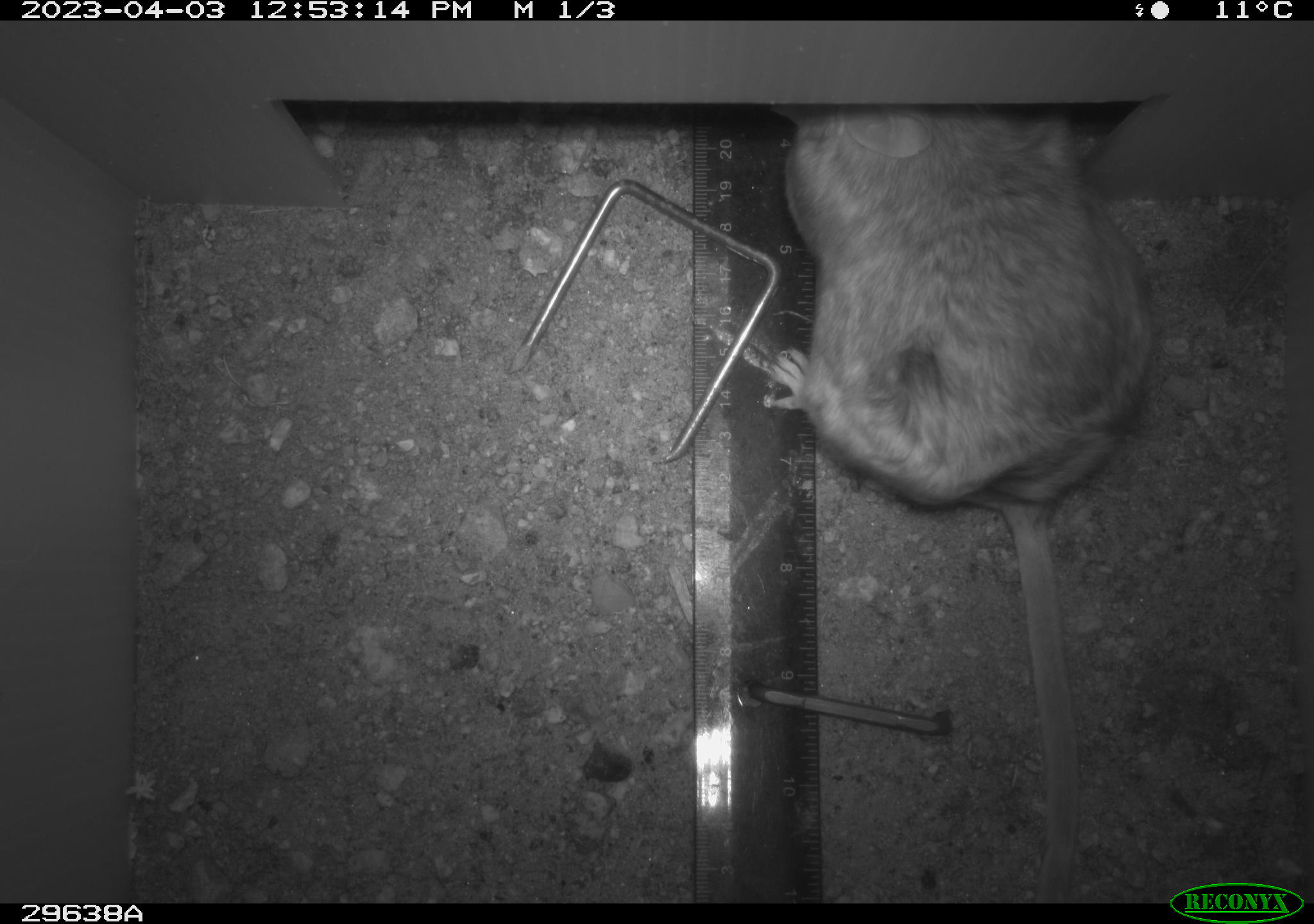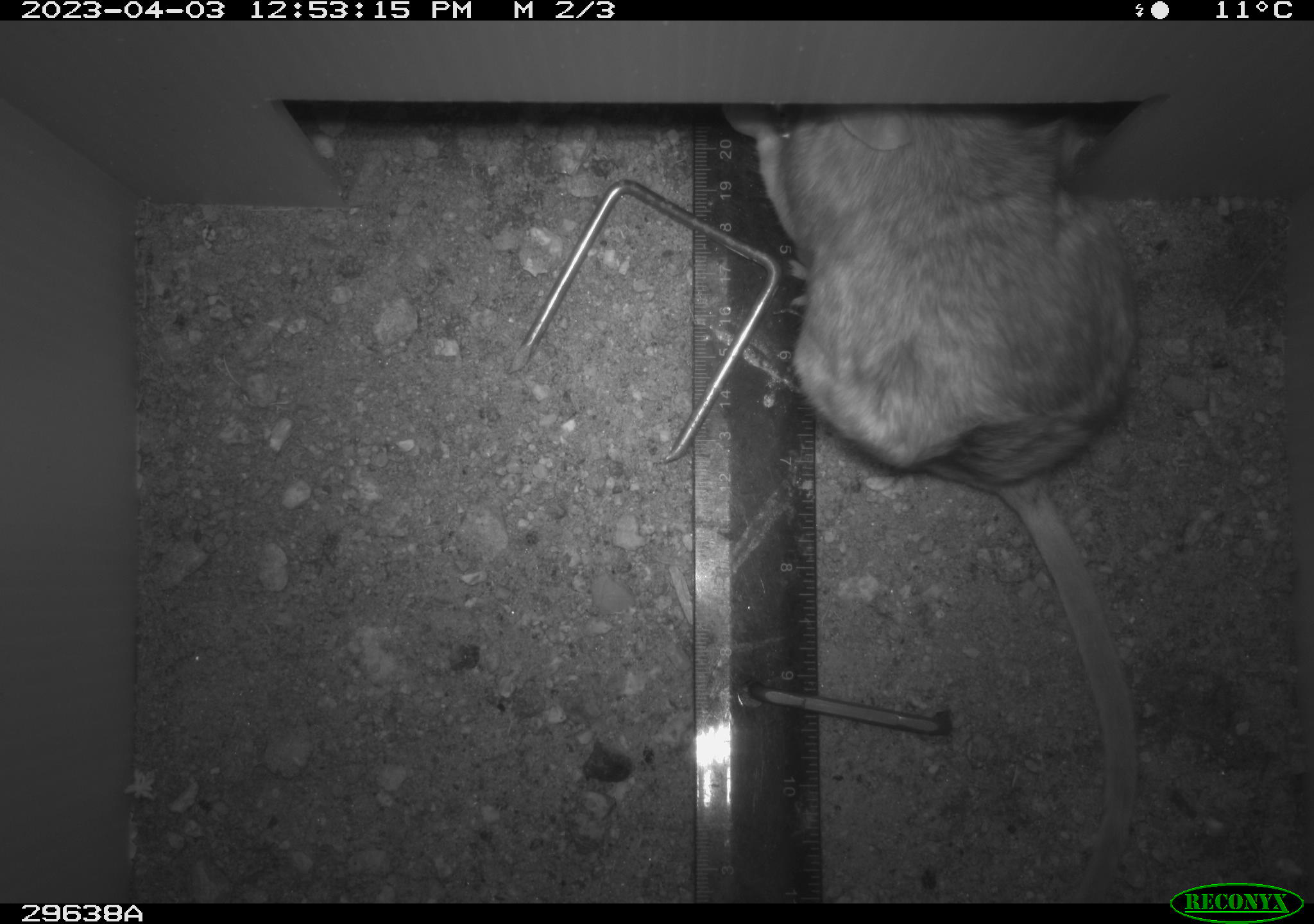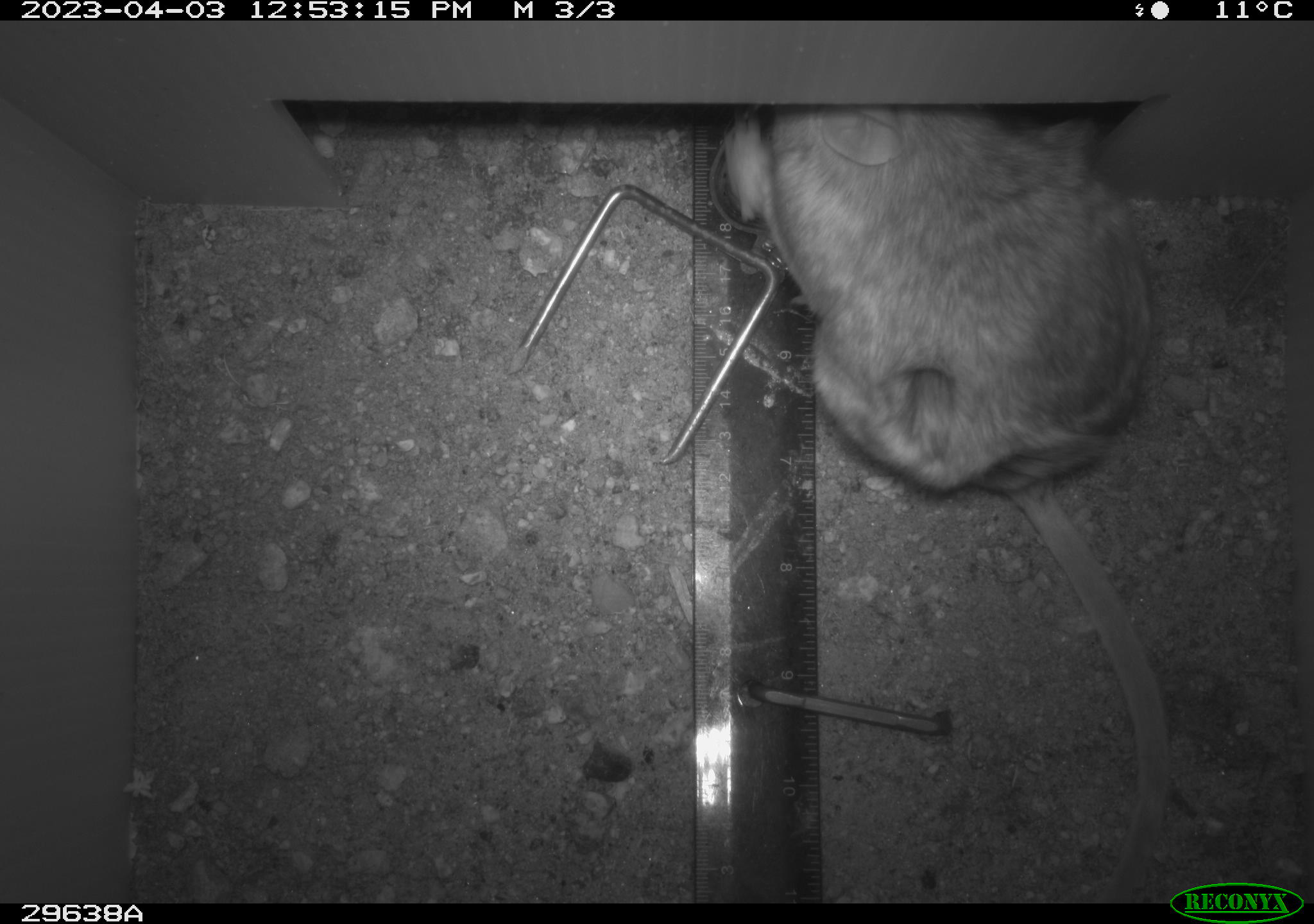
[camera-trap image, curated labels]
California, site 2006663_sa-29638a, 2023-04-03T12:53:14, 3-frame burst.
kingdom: Animalia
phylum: Chordata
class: Mammalia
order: Rodentia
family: Cricetidae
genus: Neotoma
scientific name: Neotoma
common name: pack rat or woodrat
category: neotoma species